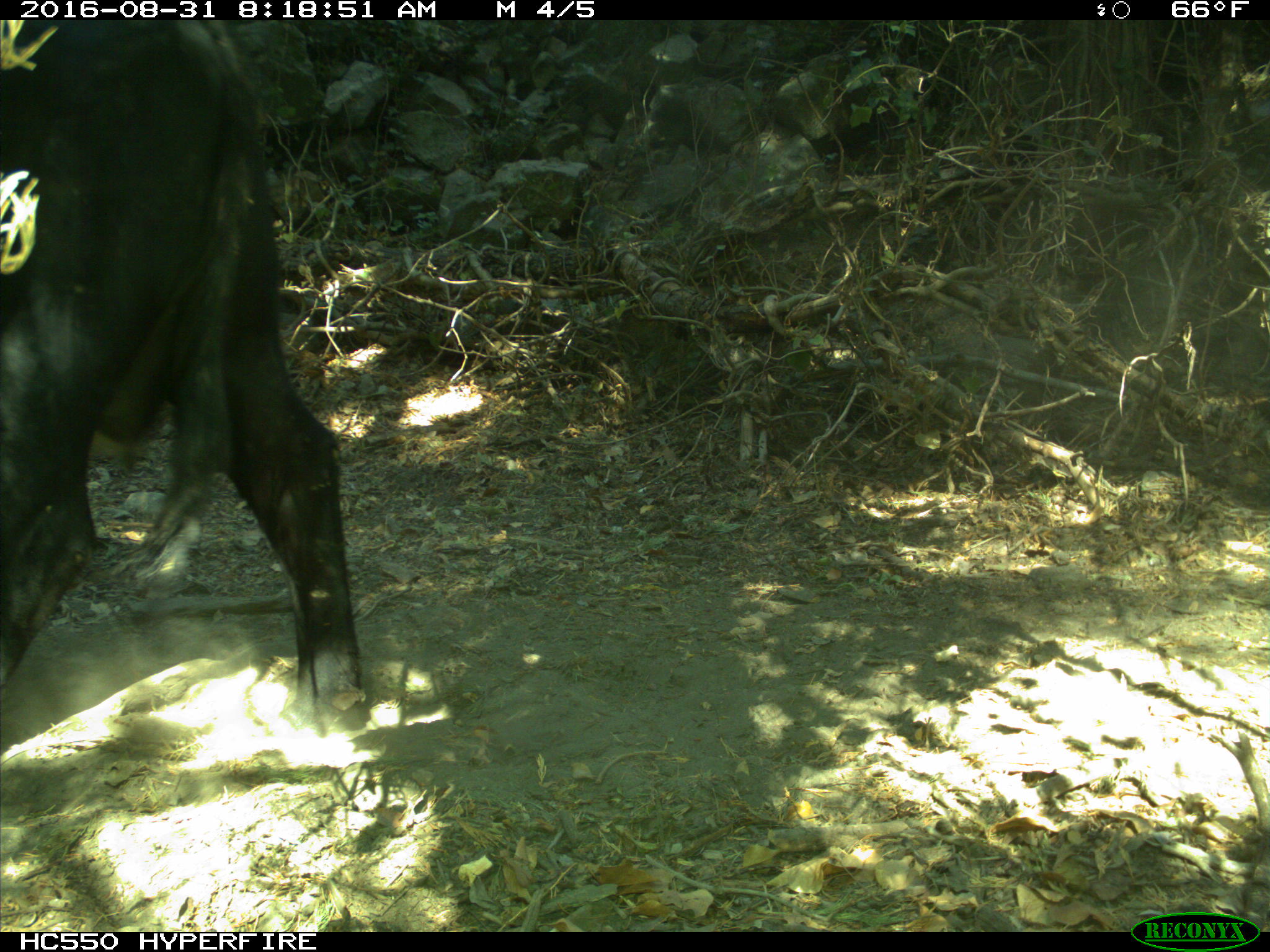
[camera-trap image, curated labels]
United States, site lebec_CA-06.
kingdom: Animalia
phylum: Chordata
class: Mammalia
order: Artiodactyla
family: Bovidae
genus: Bos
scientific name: Bos taurus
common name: domestic cow